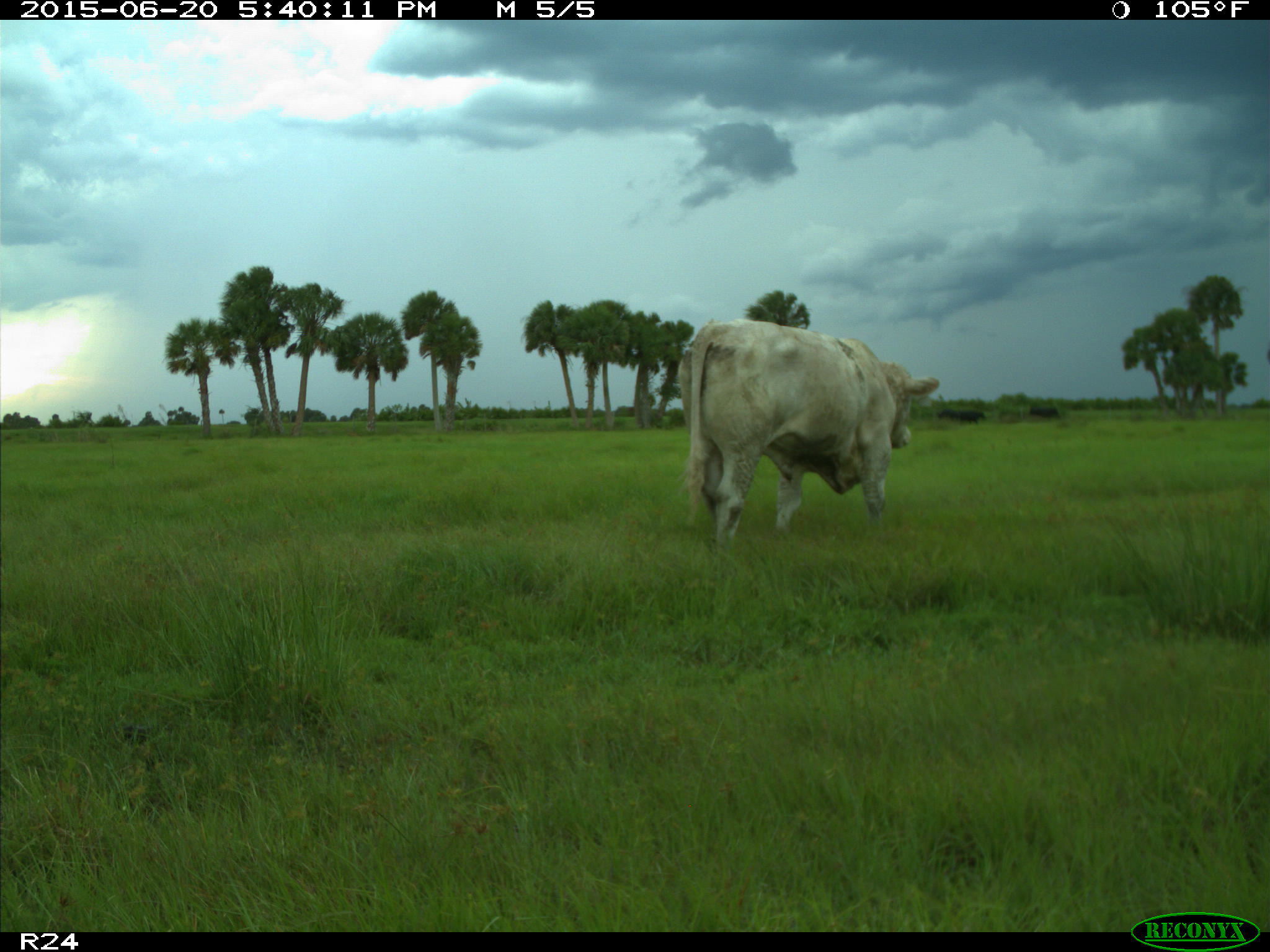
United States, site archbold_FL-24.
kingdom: Animalia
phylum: Chordata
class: Mammalia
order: Artiodactyla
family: Bovidae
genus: Bos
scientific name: Bos taurus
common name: domestic cow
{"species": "Bos taurus (domestic cow)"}